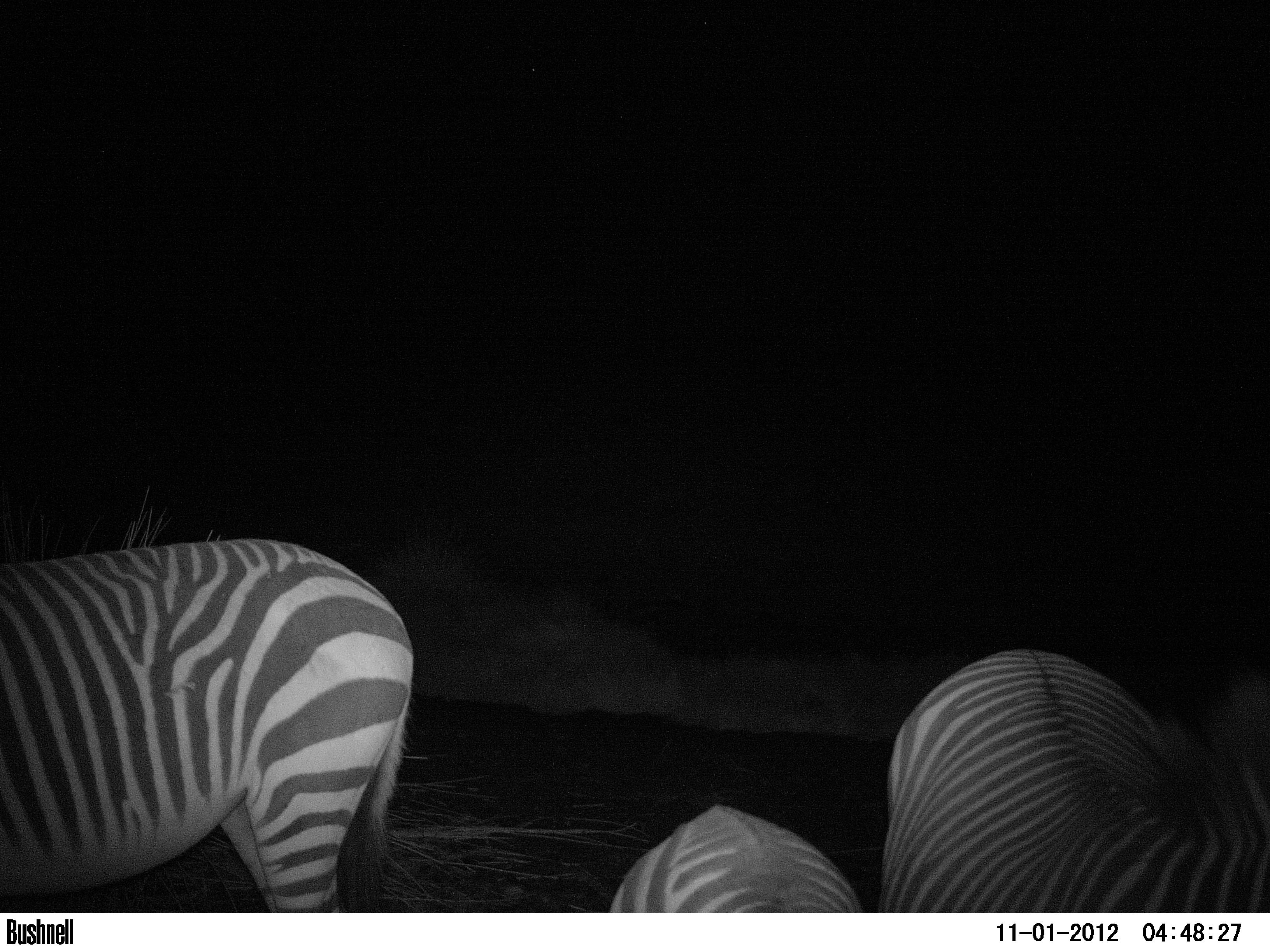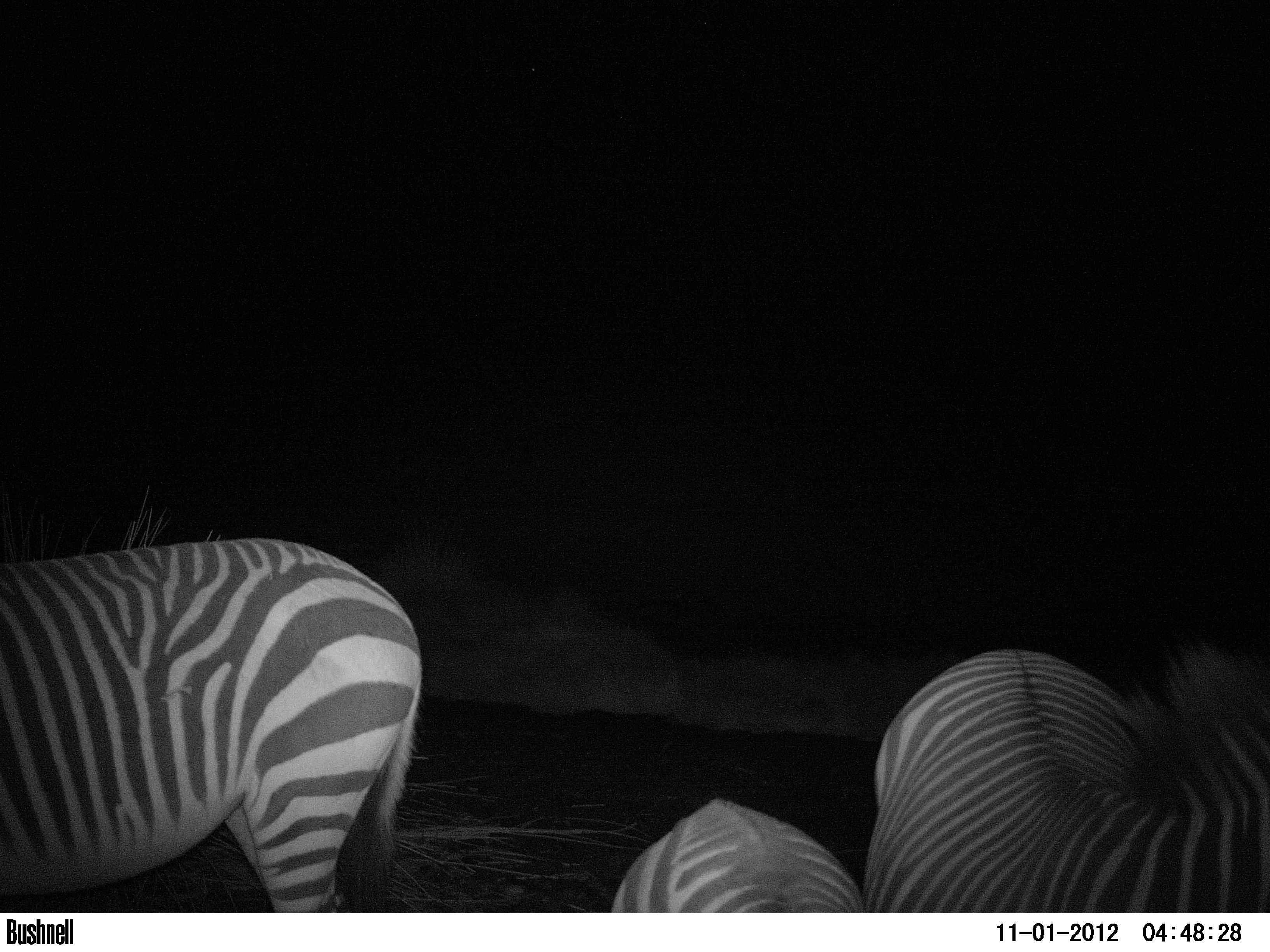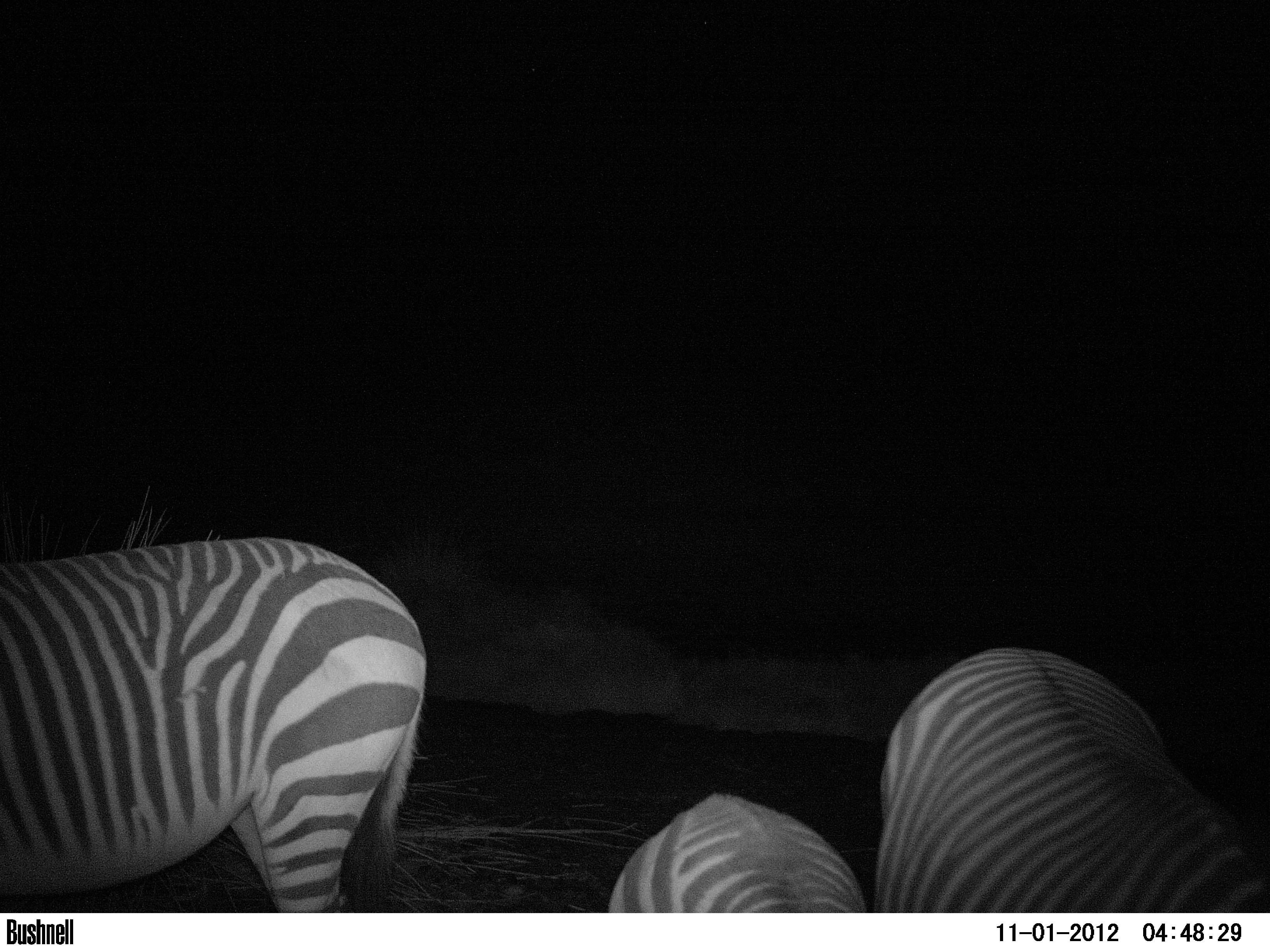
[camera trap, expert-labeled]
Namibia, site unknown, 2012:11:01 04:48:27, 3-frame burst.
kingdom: Animalia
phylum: Chordata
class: Mammalia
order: Perissodactyla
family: Equidae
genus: Equus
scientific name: Equus zebra hartmannae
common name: hartmann's mountain zebra